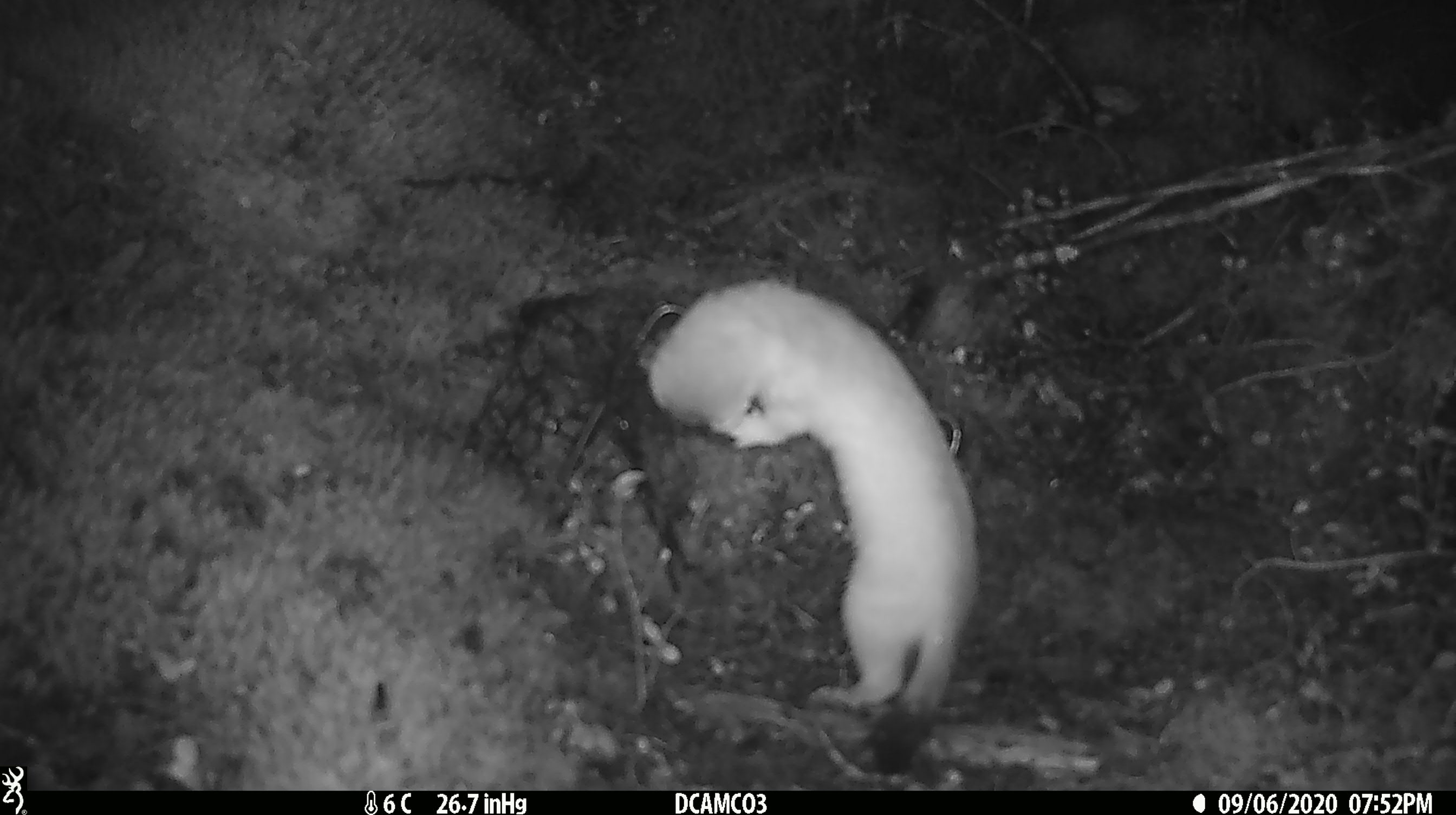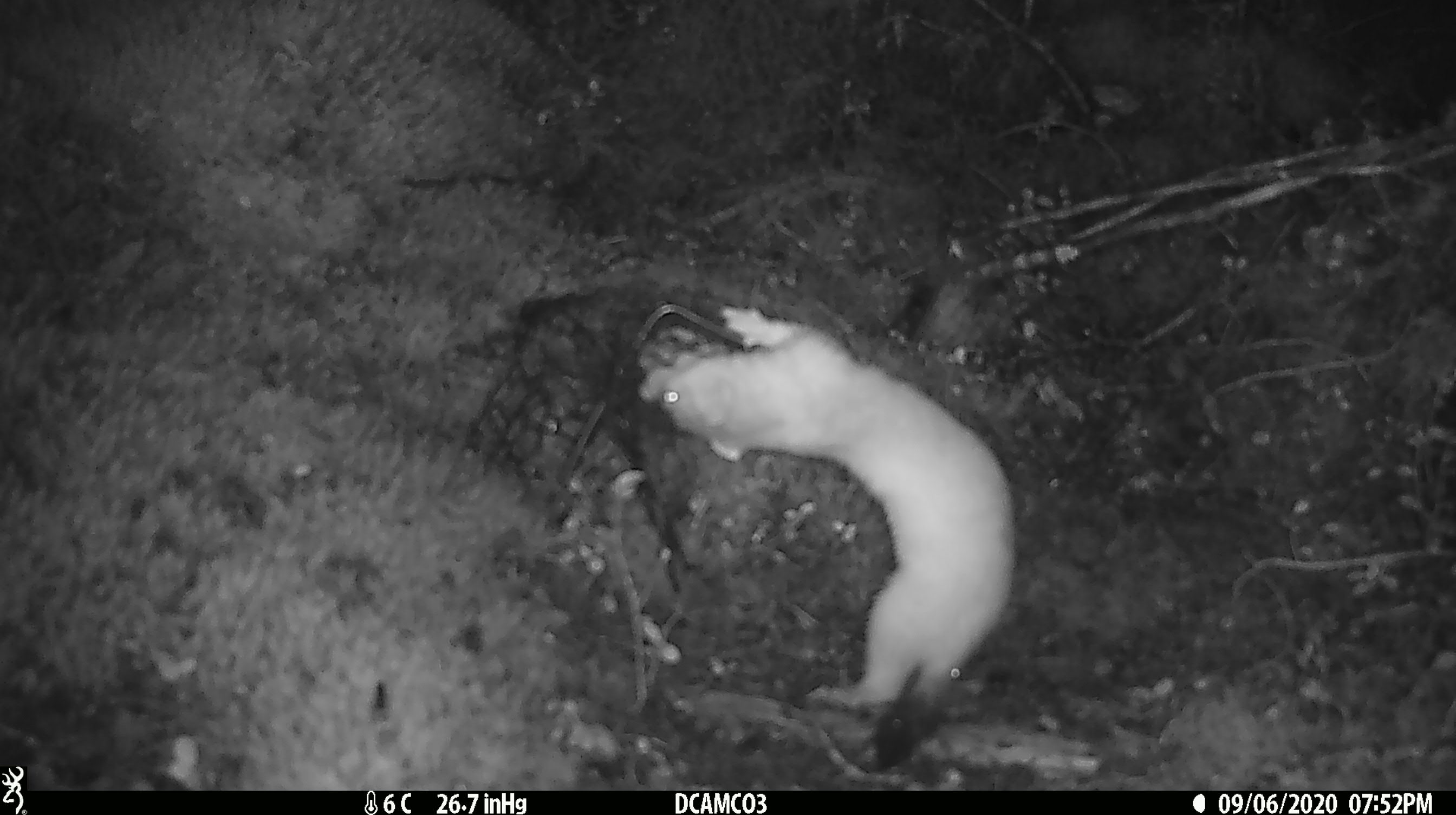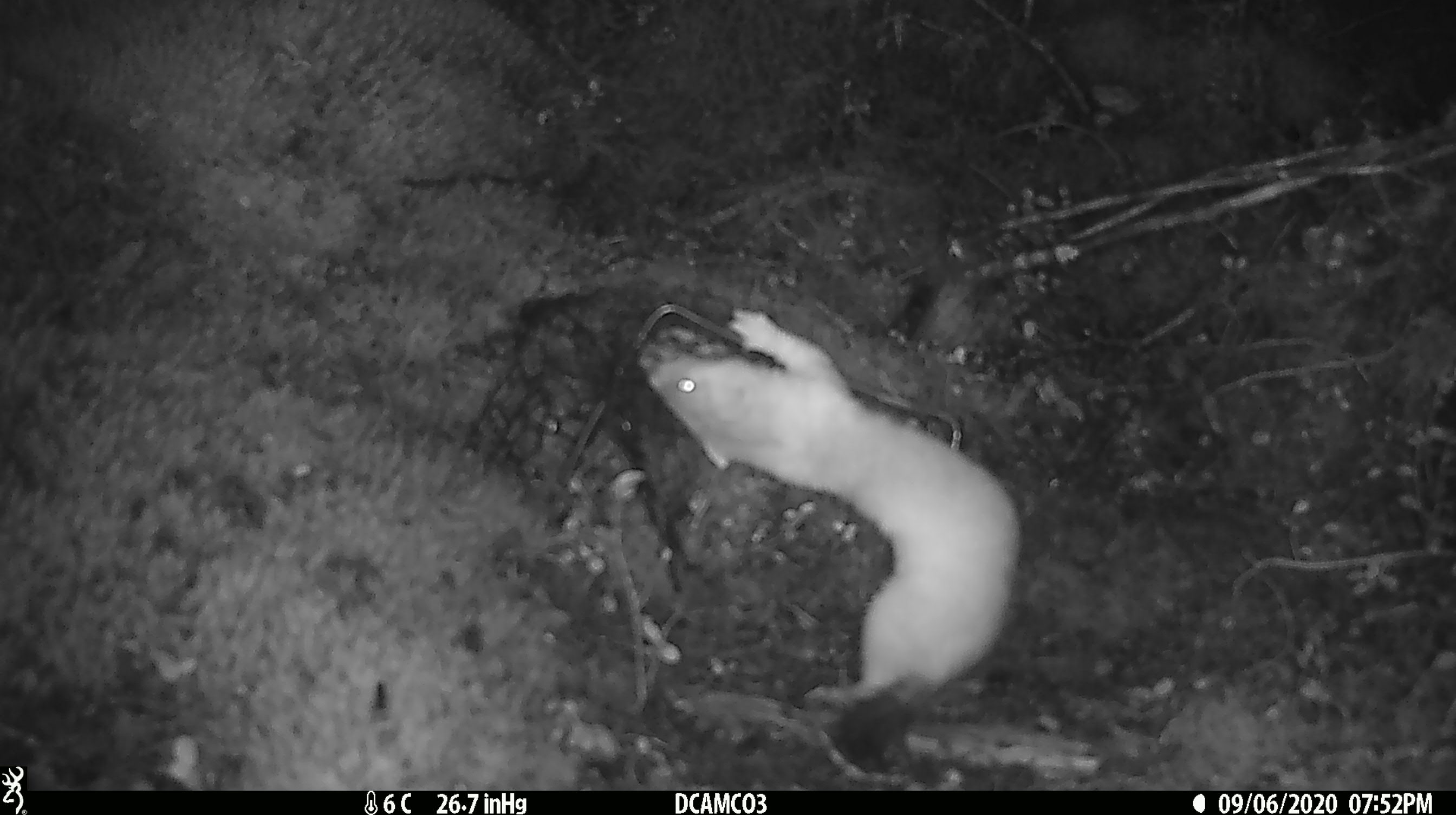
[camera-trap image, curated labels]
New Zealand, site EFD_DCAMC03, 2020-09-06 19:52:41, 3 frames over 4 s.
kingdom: Animalia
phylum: Chordata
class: Mammalia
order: Carnivora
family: Mustelidae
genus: Mustela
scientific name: Mustela erminea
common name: stoat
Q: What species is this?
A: Stoat (Mustela erminea).